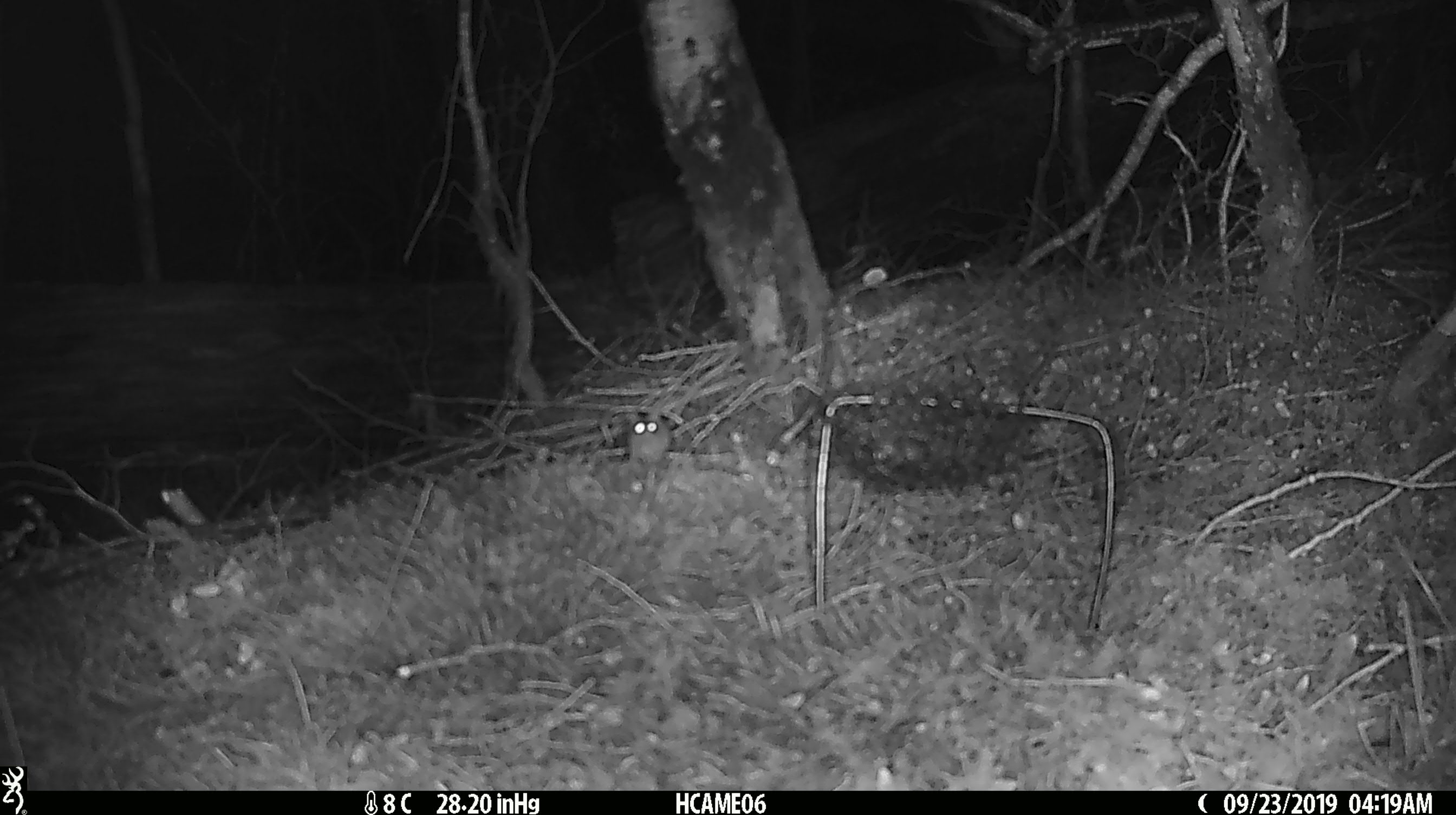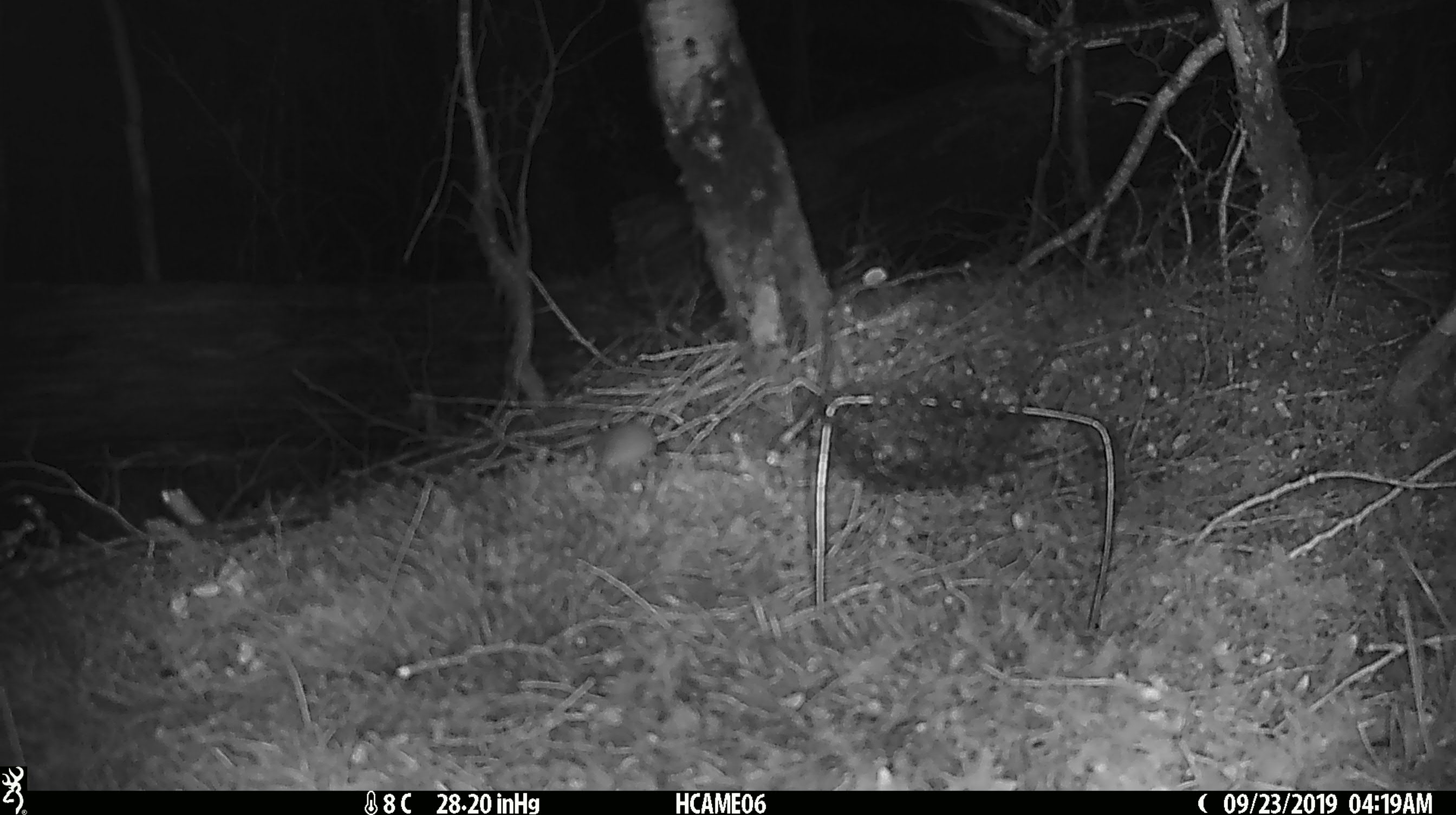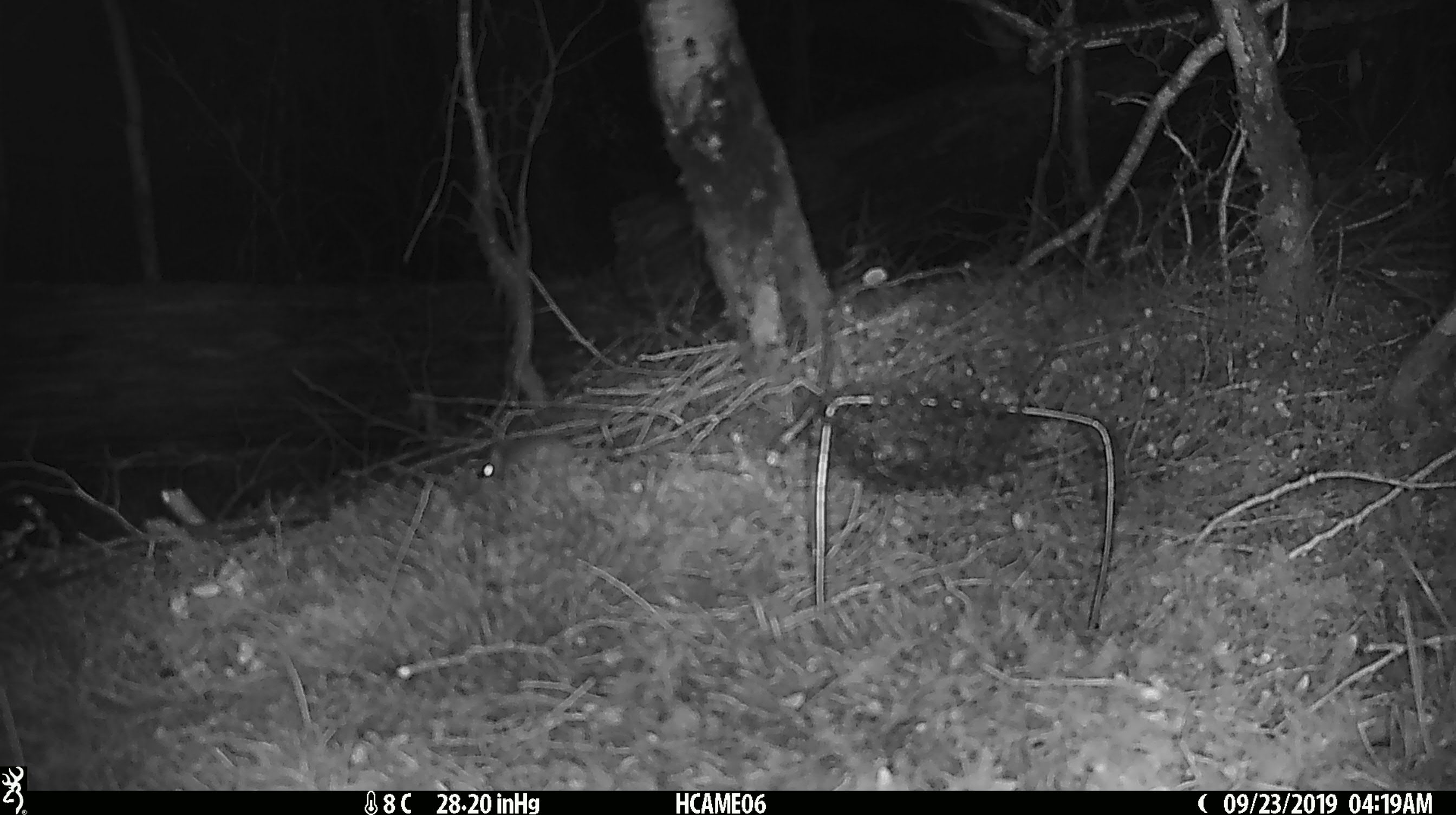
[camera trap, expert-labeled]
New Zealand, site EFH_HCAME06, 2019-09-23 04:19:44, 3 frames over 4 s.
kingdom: Animalia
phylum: Chordata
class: Mammalia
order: Rodentia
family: Muridae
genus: Mus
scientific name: Mus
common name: mouse